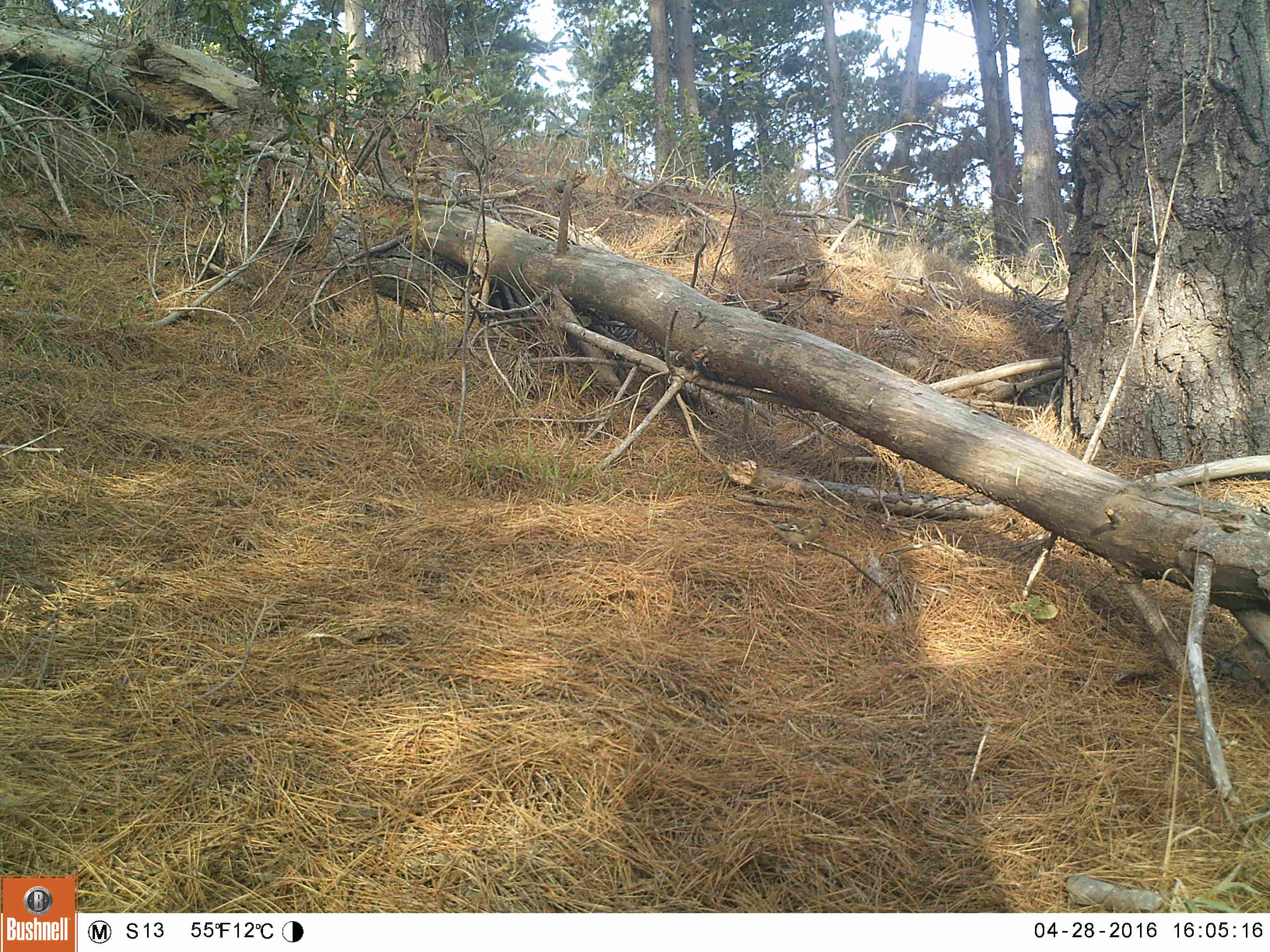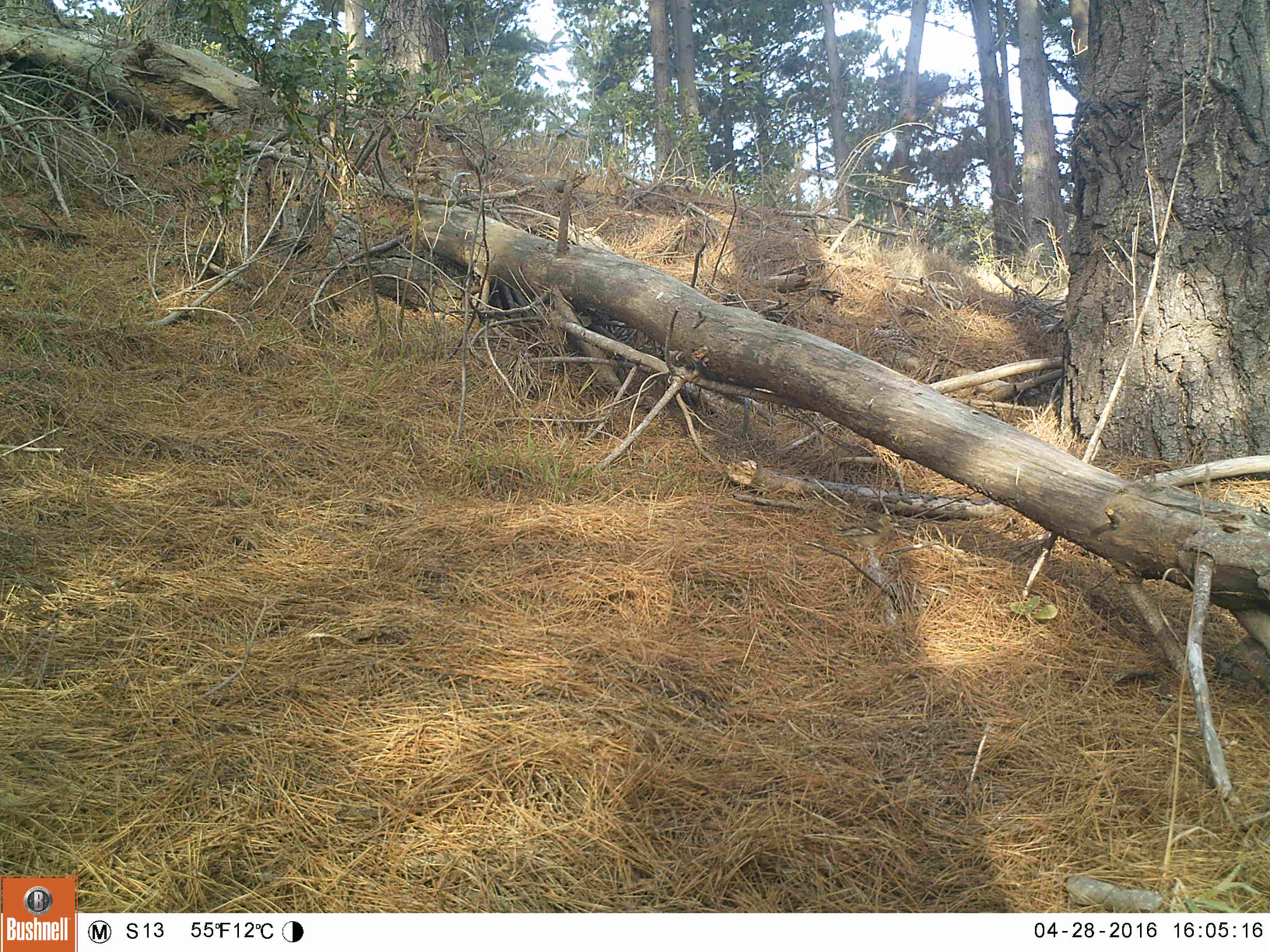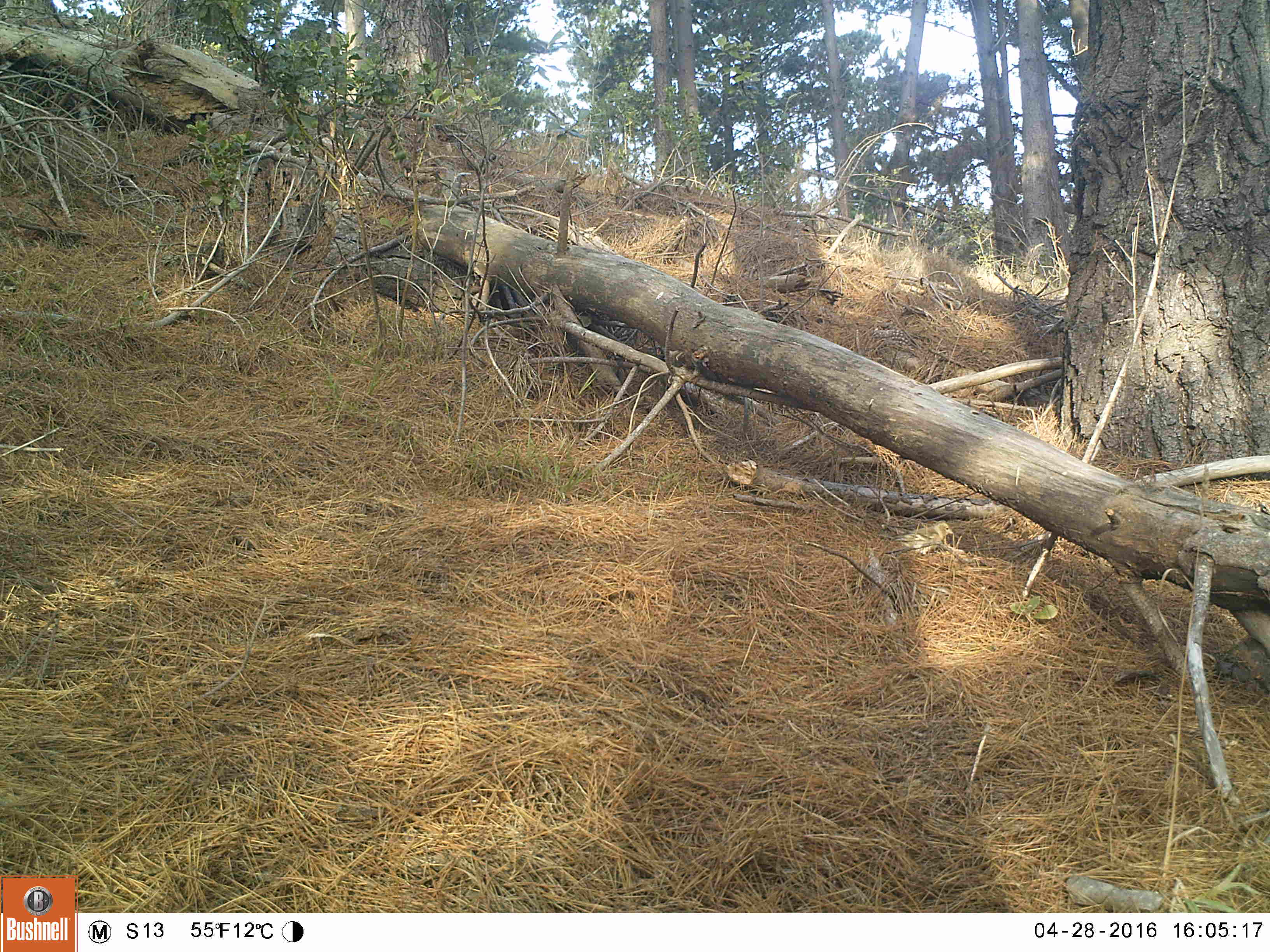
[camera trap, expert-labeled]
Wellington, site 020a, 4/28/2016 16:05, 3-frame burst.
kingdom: Animalia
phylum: Chordata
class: Aves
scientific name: Aves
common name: bird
Bird (Aves).